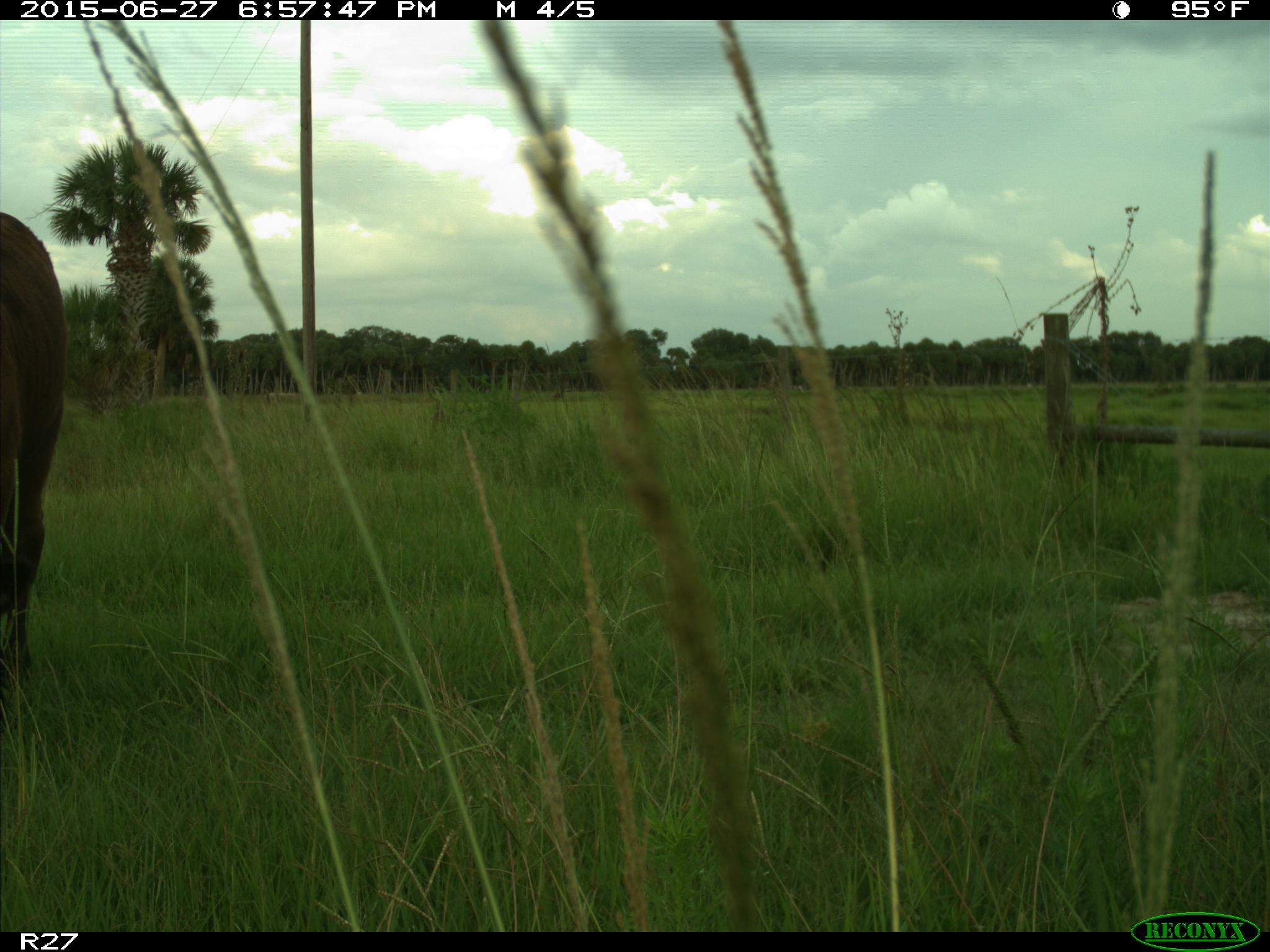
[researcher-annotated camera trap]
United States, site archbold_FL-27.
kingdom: Animalia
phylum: Chordata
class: Mammalia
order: Artiodactyla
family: Bovidae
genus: Bos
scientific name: Bos taurus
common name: domestic cow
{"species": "Bos taurus (domestic cow)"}